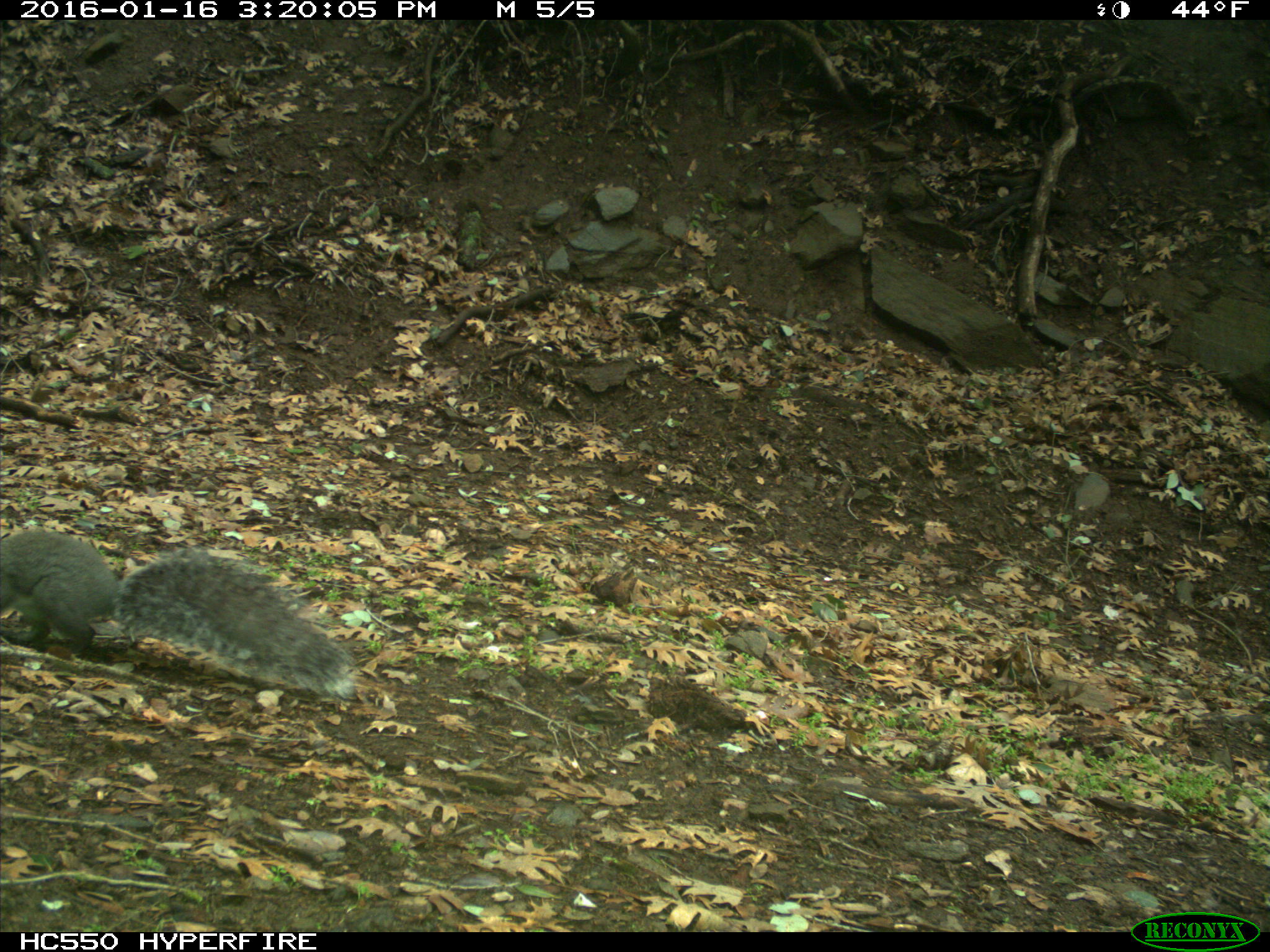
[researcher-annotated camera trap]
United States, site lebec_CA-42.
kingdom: Animalia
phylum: Chordata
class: Mammalia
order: Rodentia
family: Sciuridae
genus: Sciurus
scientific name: Sciurus carolinensis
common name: eastern gray squirrel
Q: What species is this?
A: Sciurus carolinensis (eastern gray squirrel).